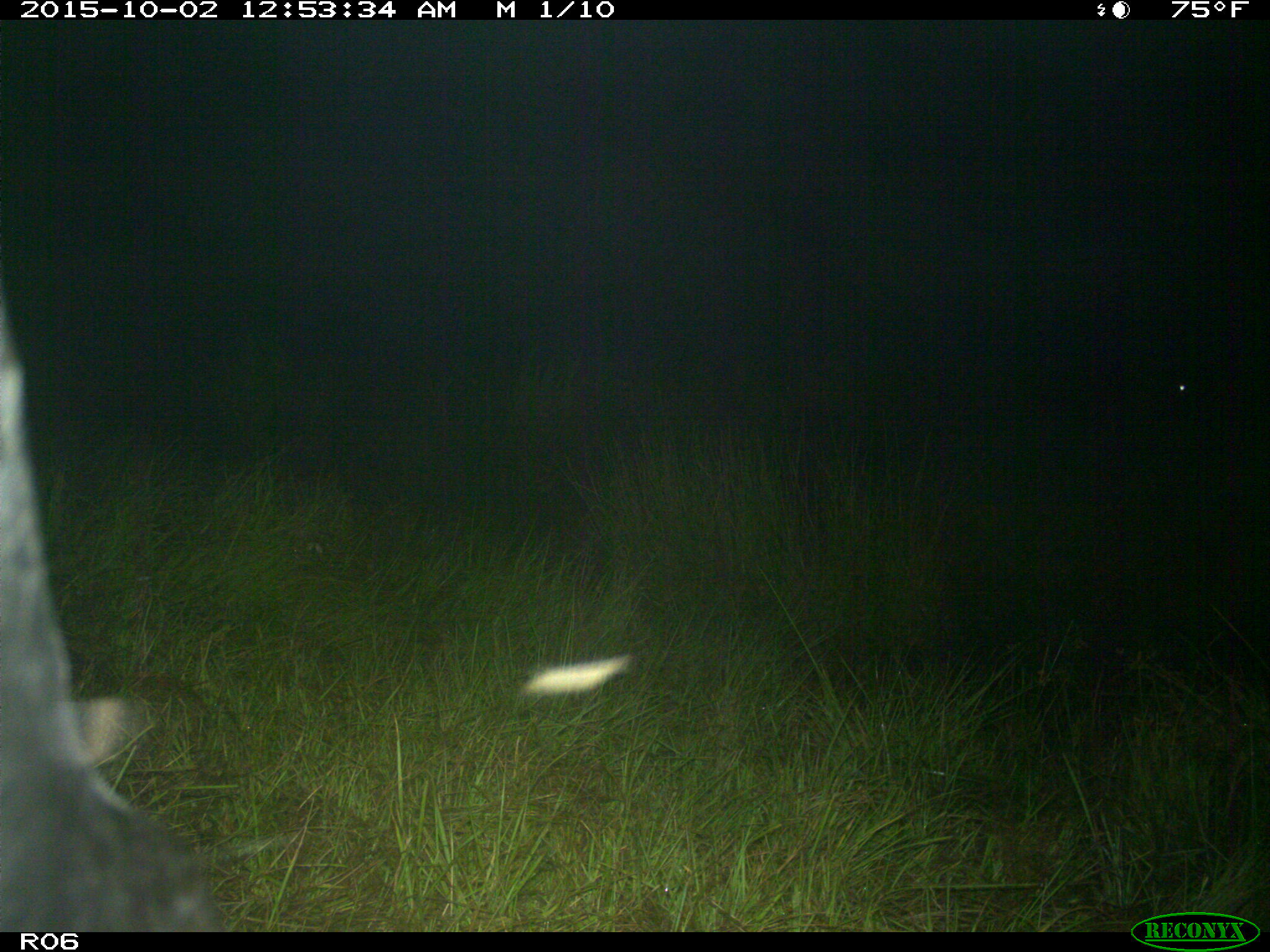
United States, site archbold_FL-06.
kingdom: Animalia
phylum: Chordata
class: Mammalia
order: Artiodactyla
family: Bovidae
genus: Bos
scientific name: Bos taurus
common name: domestic cow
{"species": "Bos taurus (domestic cow)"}